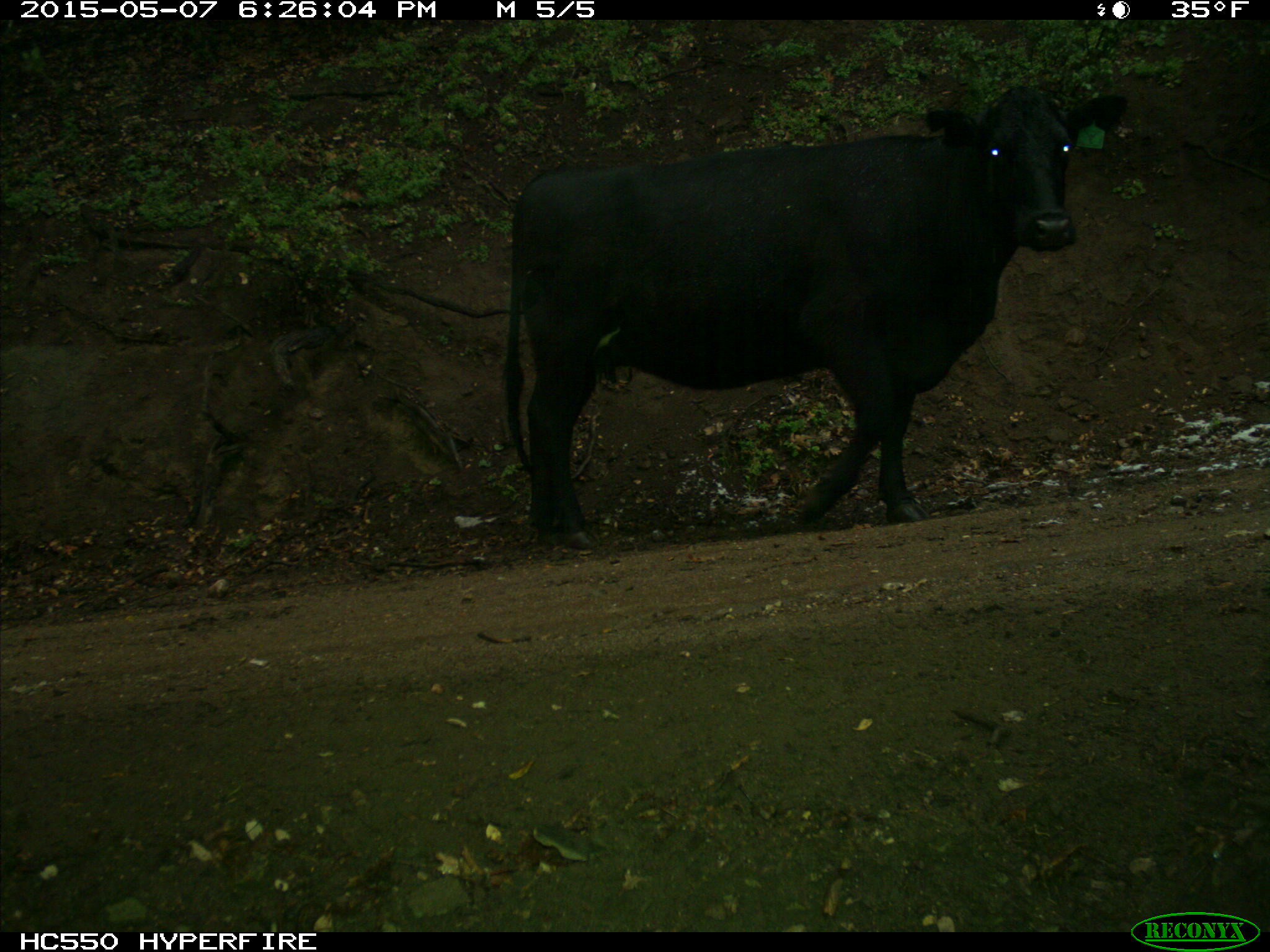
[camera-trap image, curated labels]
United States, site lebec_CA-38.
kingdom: Animalia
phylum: Chordata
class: Mammalia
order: Artiodactyla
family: Bovidae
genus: Bos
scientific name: Bos taurus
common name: domestic cow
Bos taurus (domestic cow).